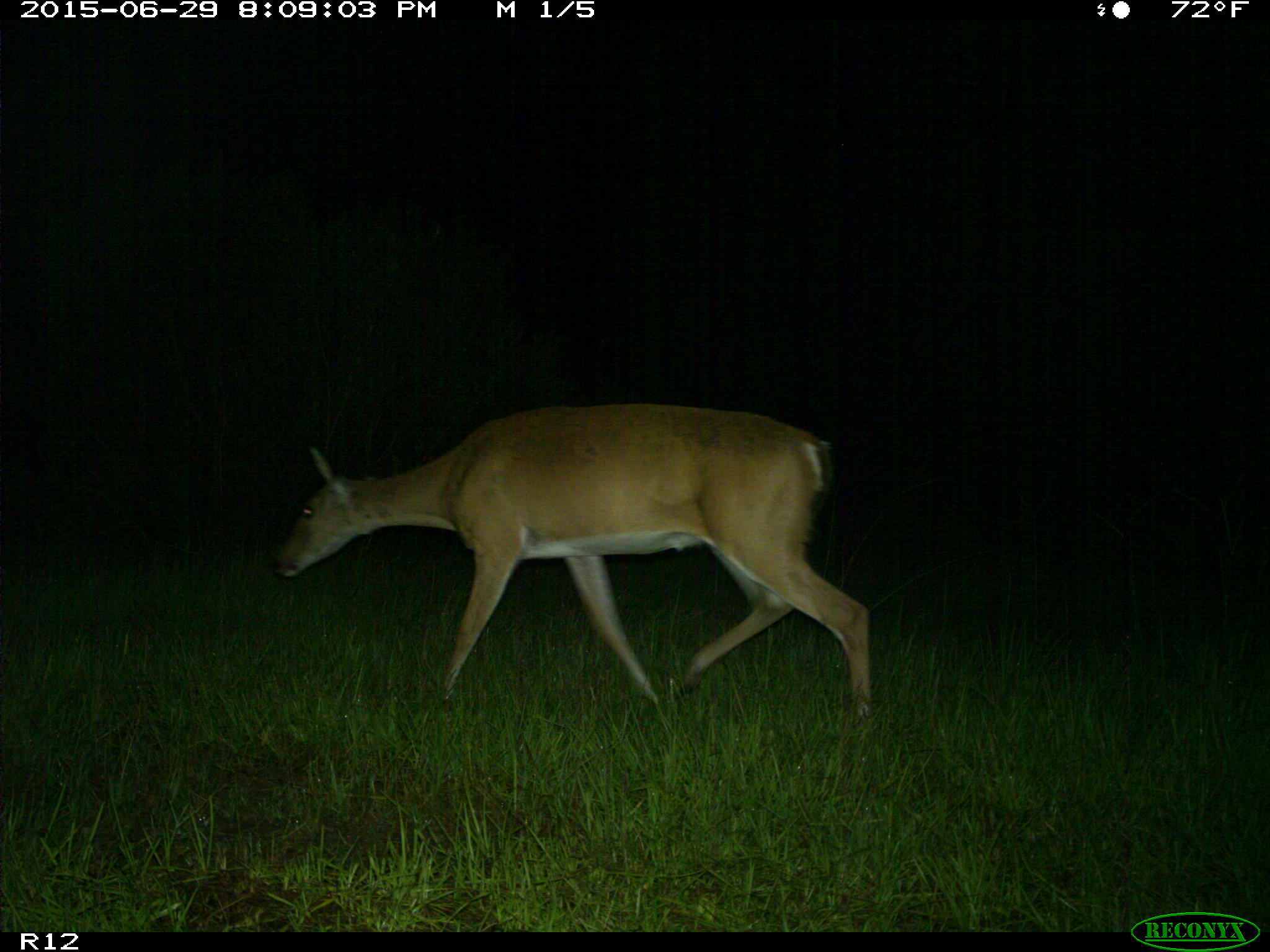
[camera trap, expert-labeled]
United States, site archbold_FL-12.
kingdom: Animalia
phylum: Chordata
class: Mammalia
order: Artiodactyla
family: Cervidae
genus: Odocoileus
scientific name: Odocoileus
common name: deer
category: unidentified deer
Unidentified deer (deer) (Odocoileus).